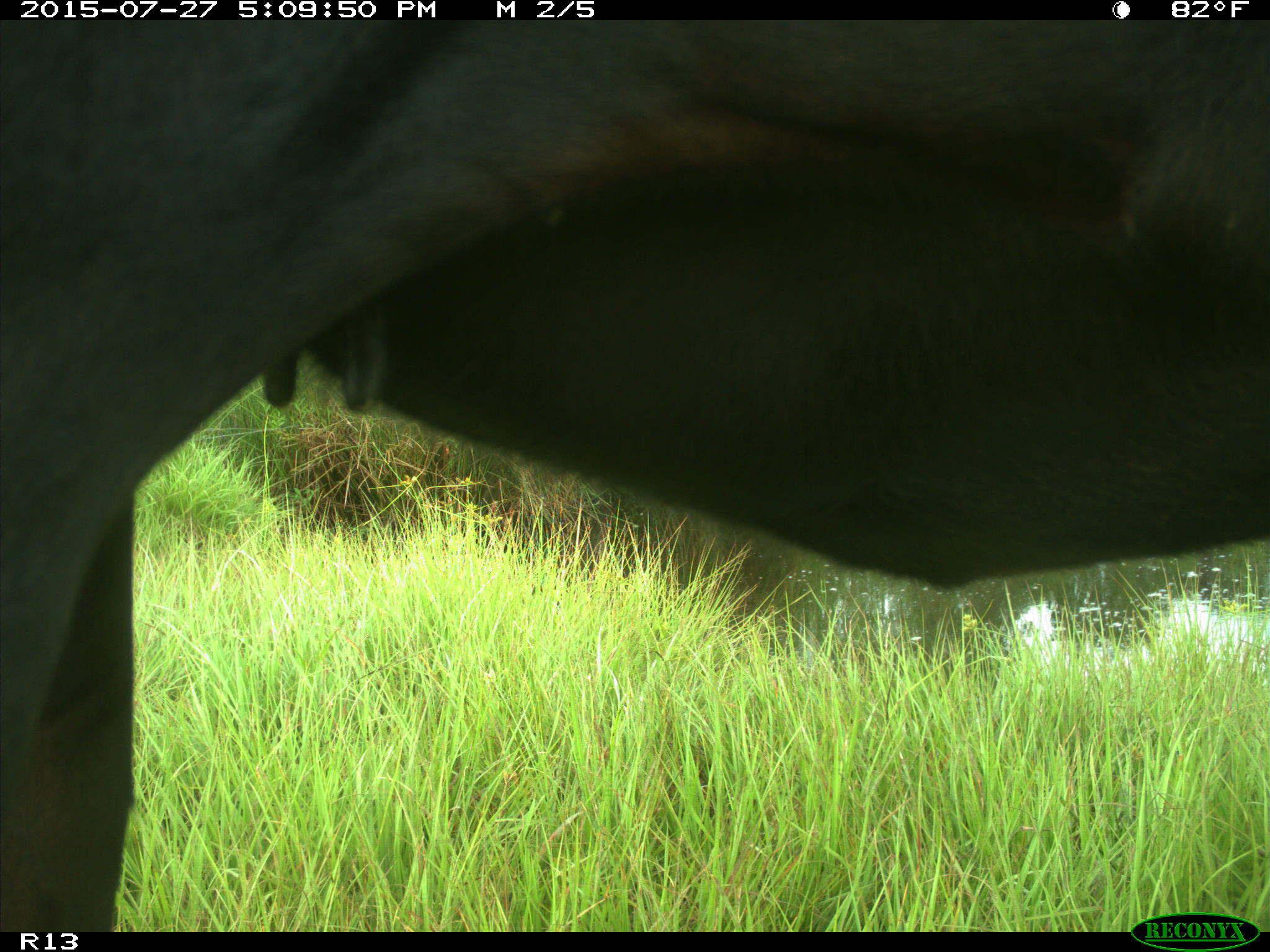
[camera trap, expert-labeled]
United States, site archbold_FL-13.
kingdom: Animalia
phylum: Chordata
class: Mammalia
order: Artiodactyla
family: Bovidae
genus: Bos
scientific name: Bos taurus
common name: domestic cow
Bos taurus (domestic cow).